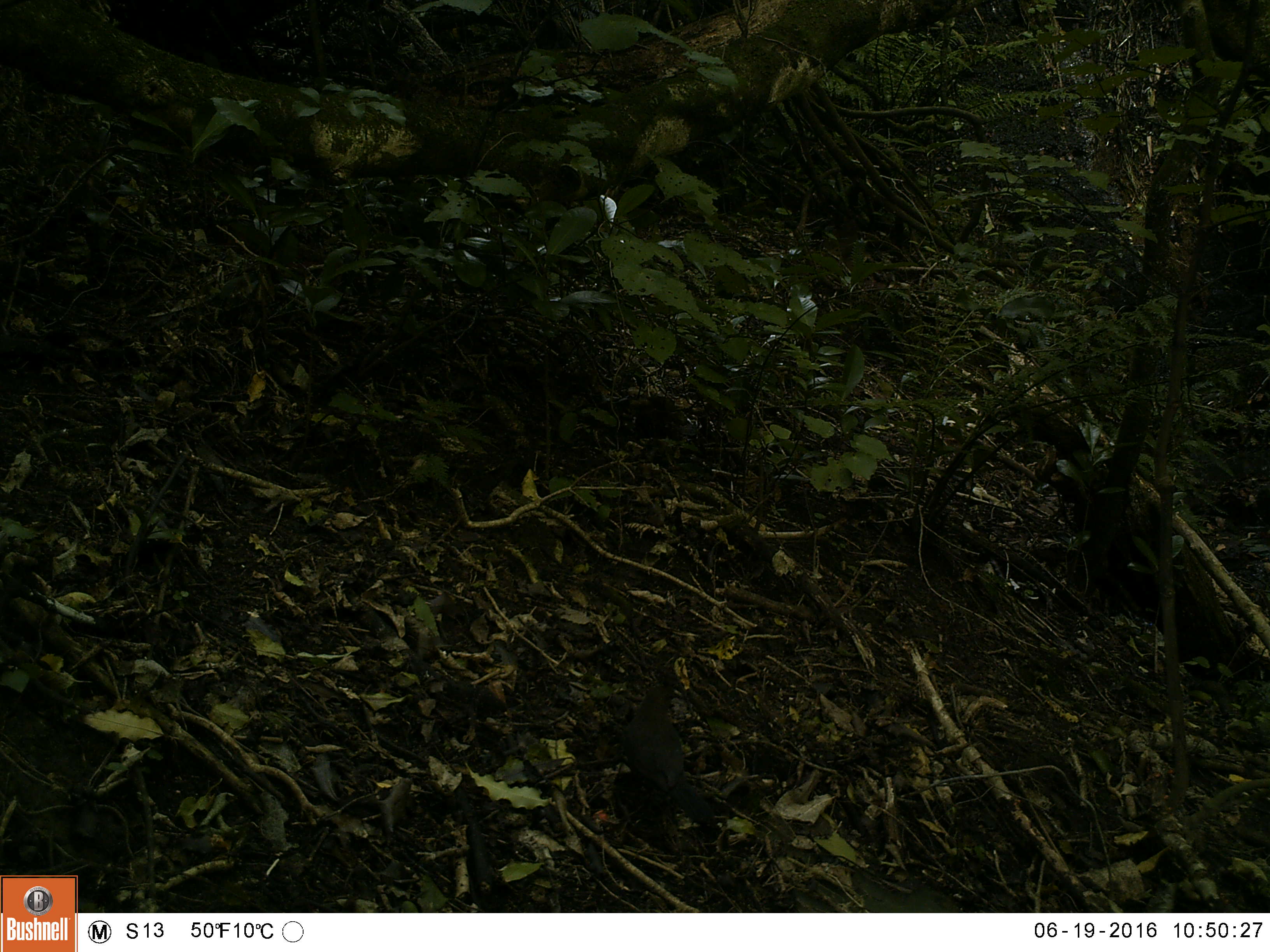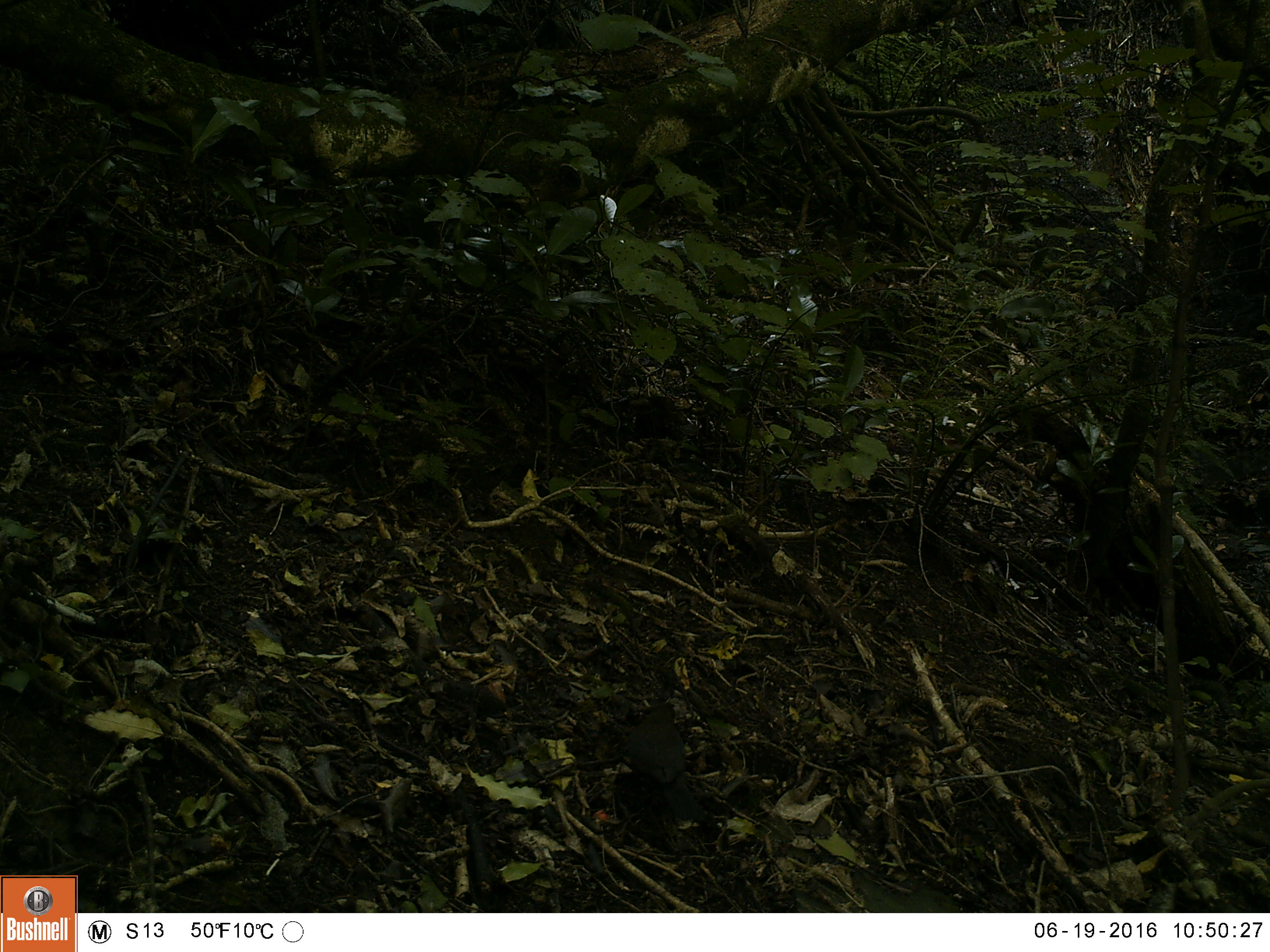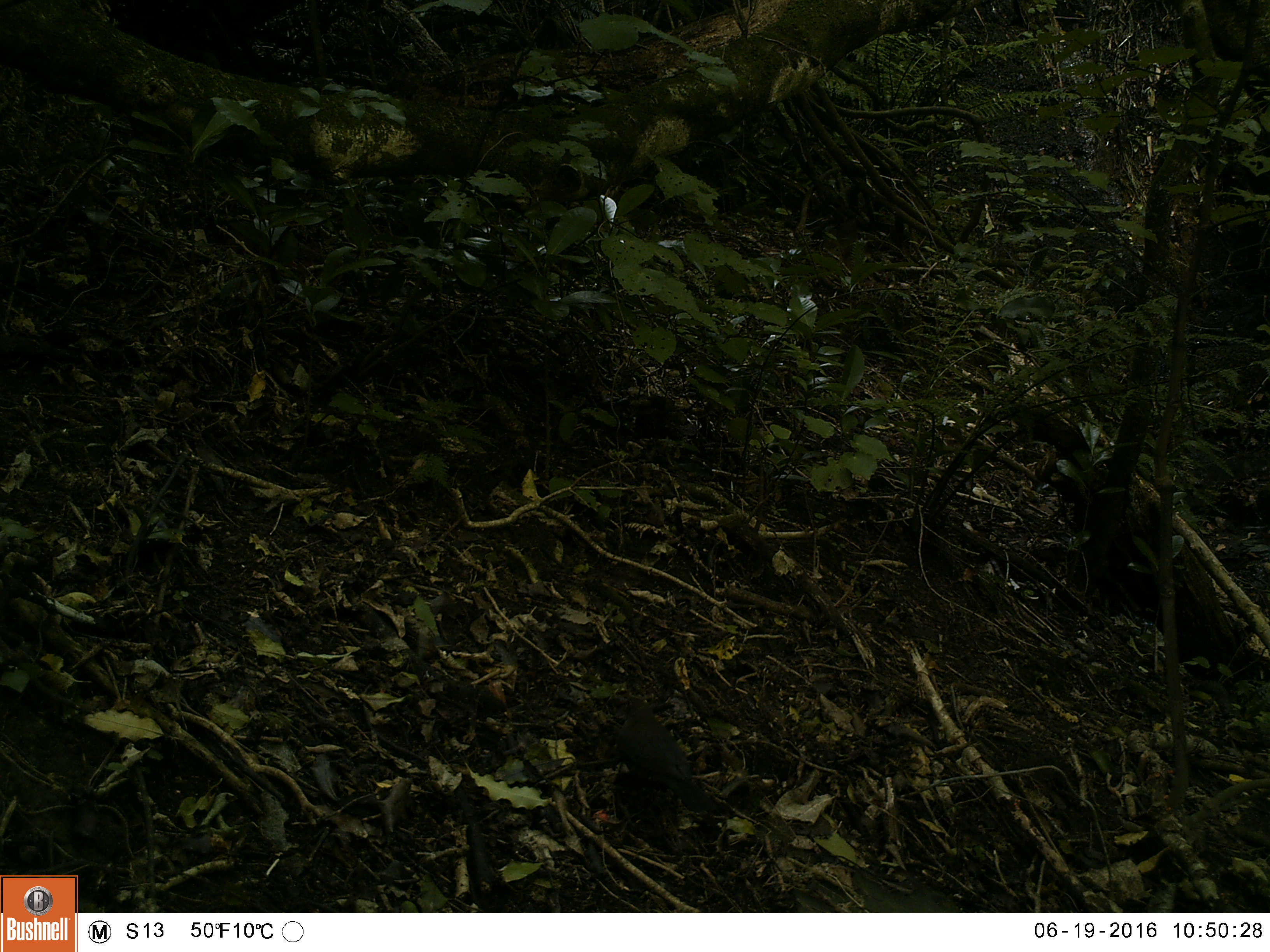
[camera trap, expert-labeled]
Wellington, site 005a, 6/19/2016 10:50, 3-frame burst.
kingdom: Animalia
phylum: Chordata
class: Aves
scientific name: Aves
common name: bird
Bird (Aves).